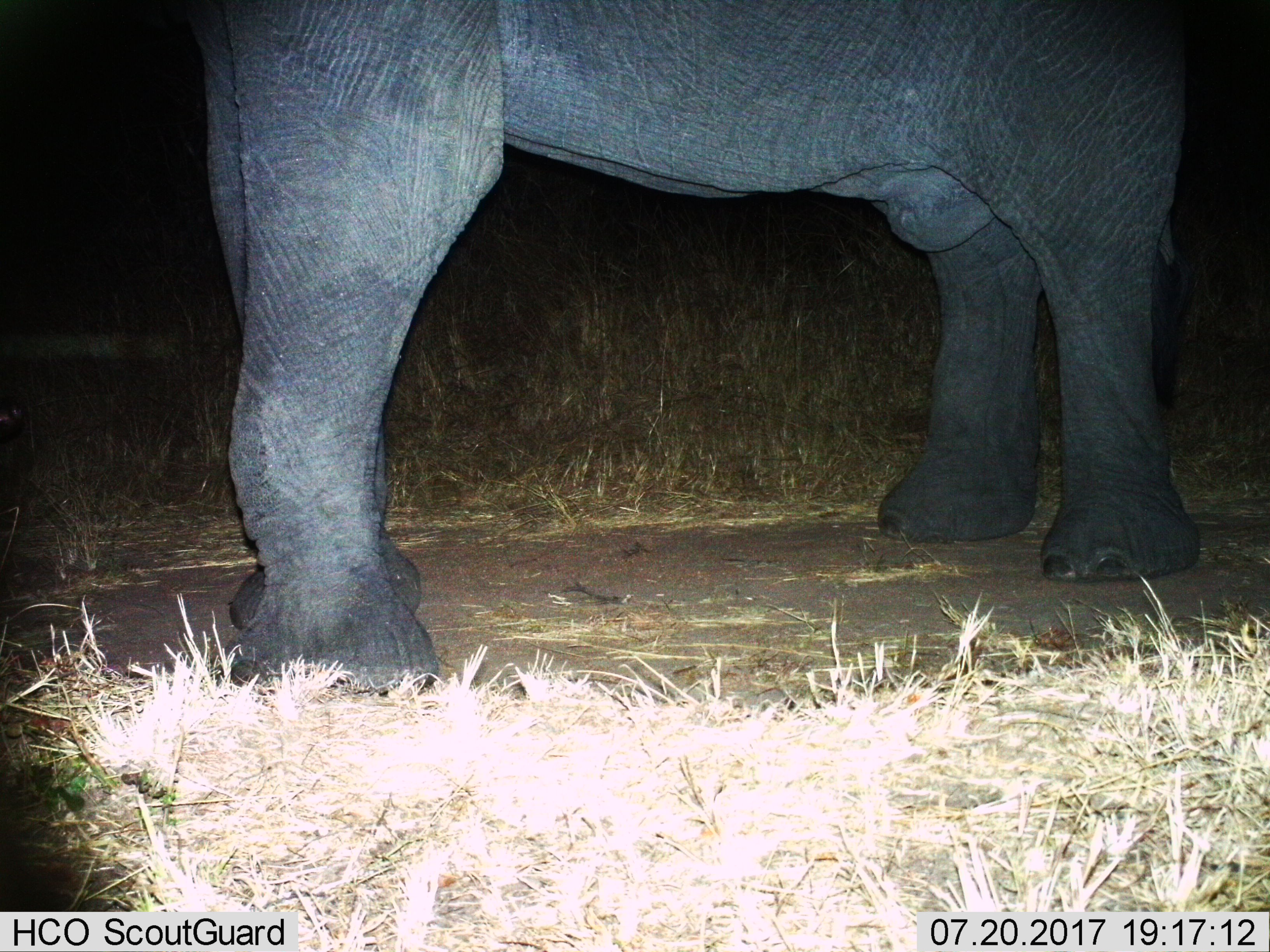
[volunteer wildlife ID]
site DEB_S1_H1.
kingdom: Animalia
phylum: Chordata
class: Mammalia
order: Proboscidea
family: Elephantidae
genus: Loxodonta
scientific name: Loxodonta africana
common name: african bush elephant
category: elephant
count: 1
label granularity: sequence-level